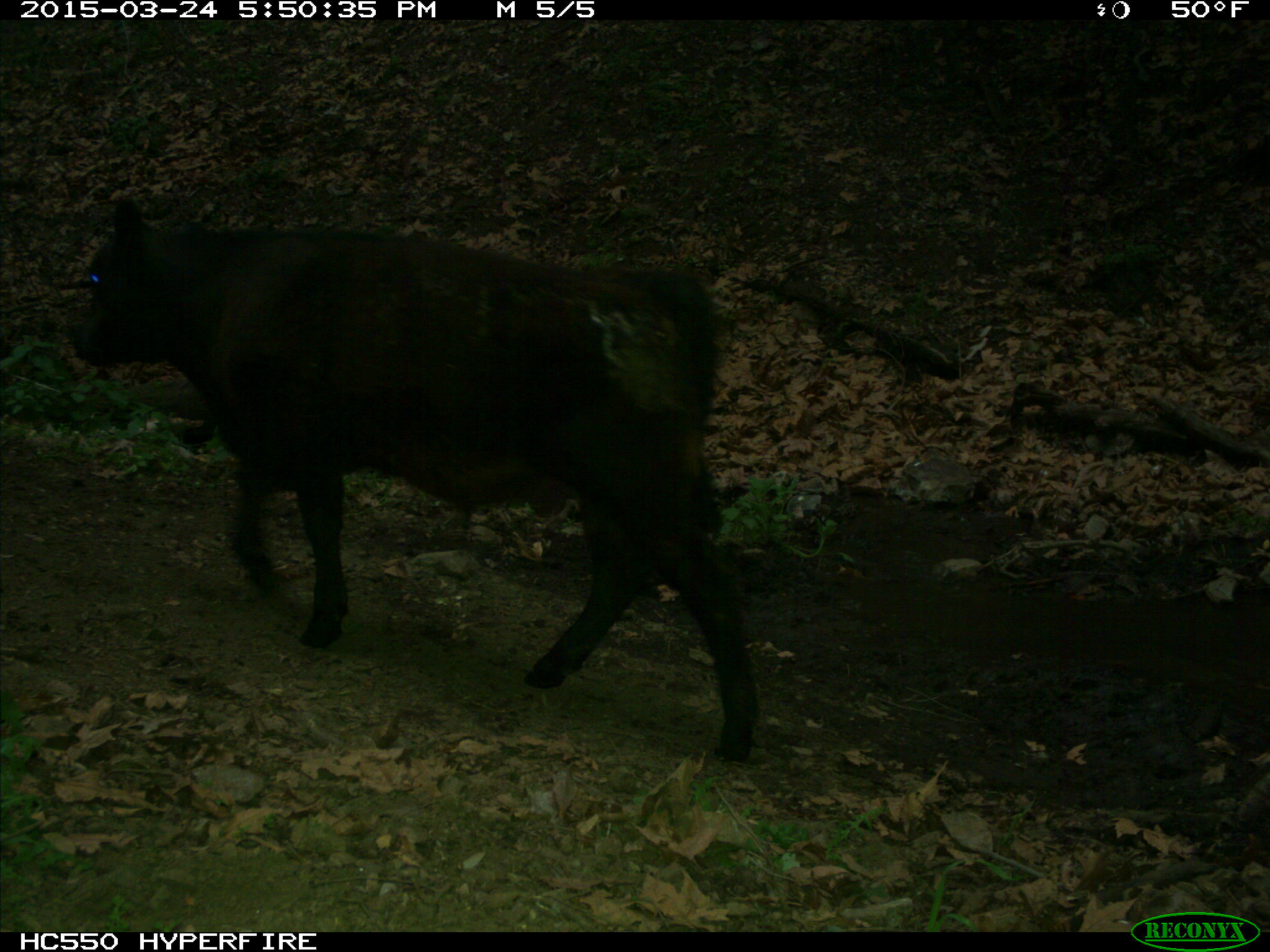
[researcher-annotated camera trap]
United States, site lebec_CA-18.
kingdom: Animalia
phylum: Chordata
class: Mammalia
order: Artiodactyla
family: Bovidae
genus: Bos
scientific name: Bos taurus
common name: domestic cow